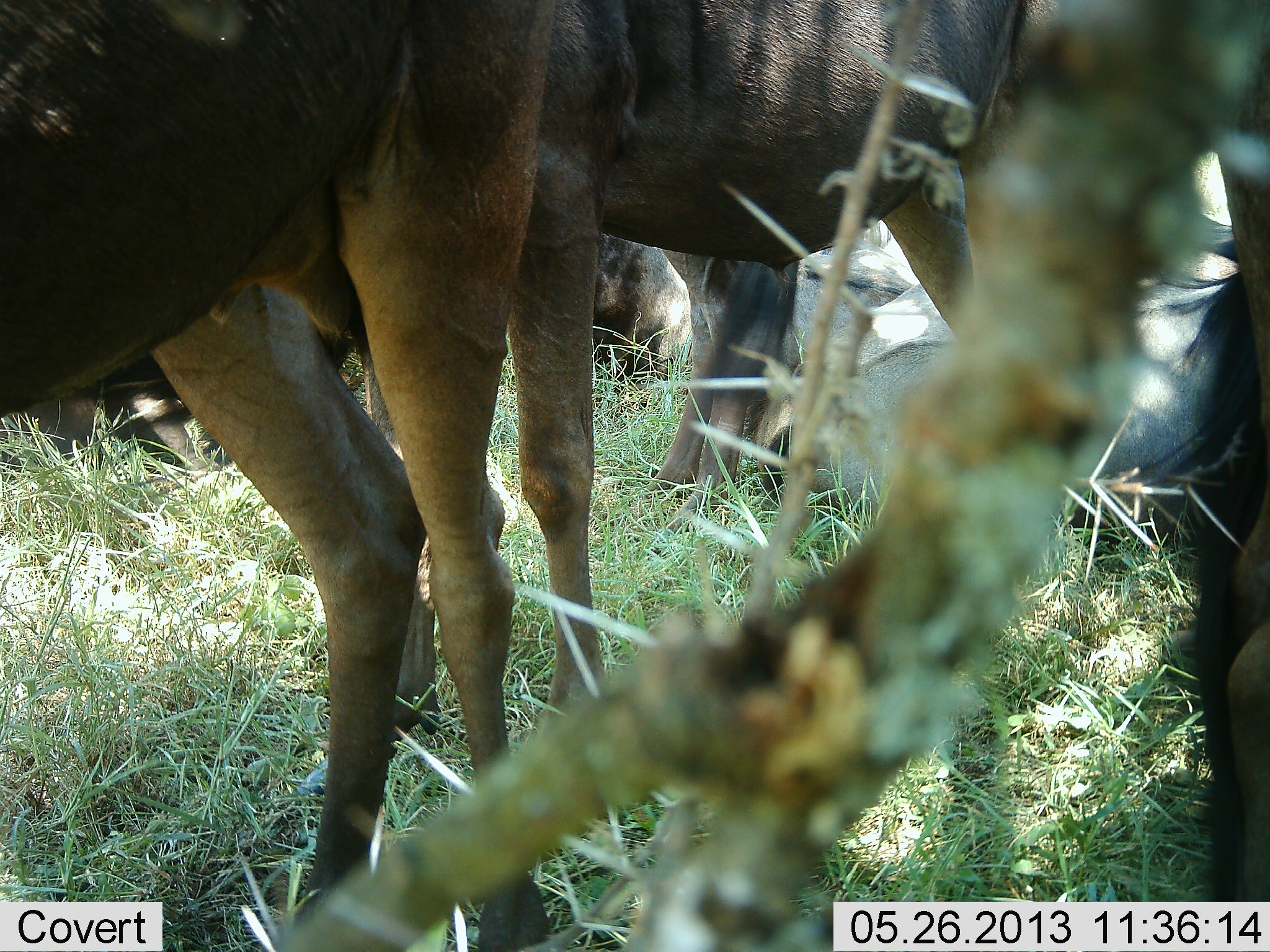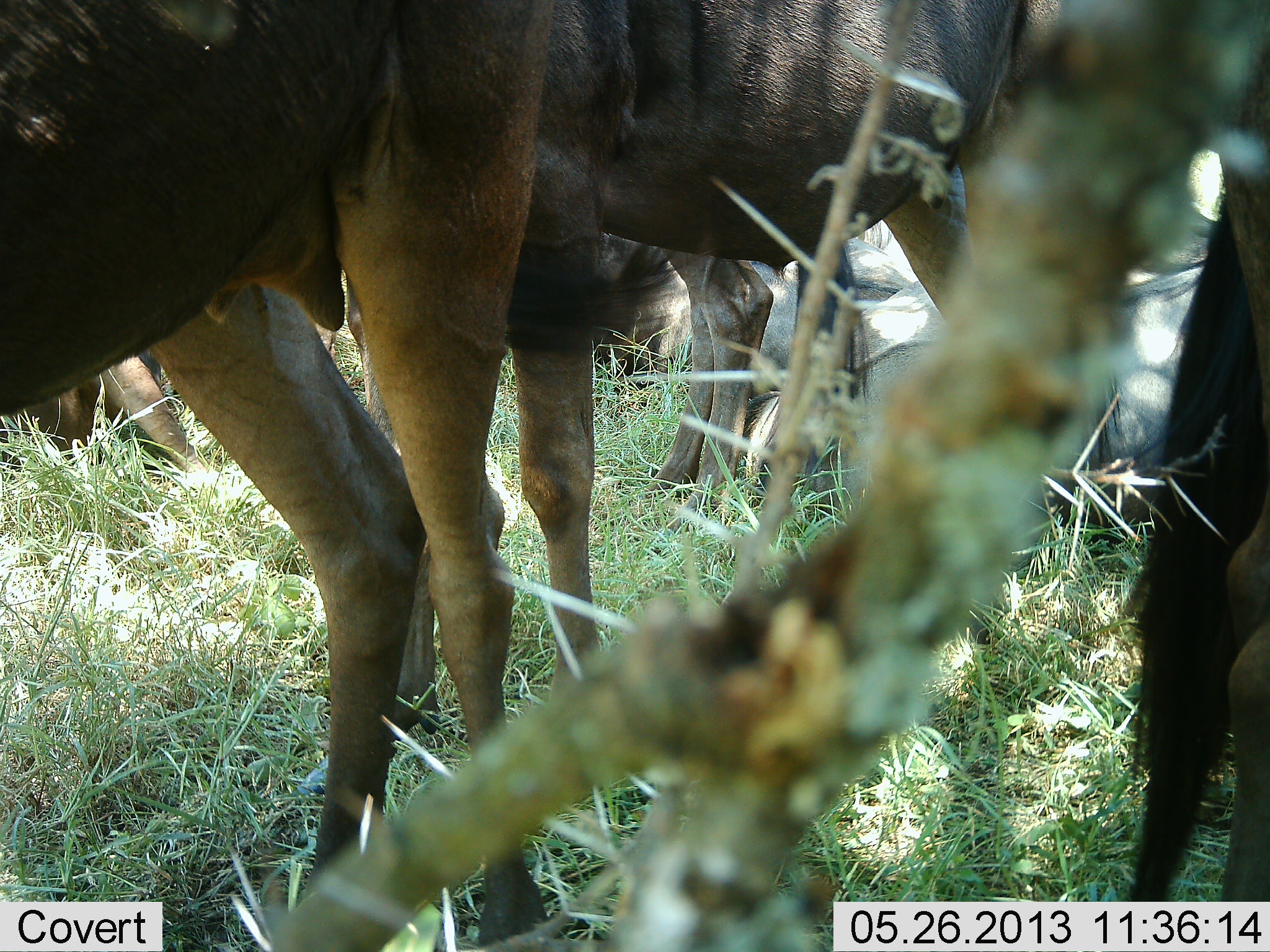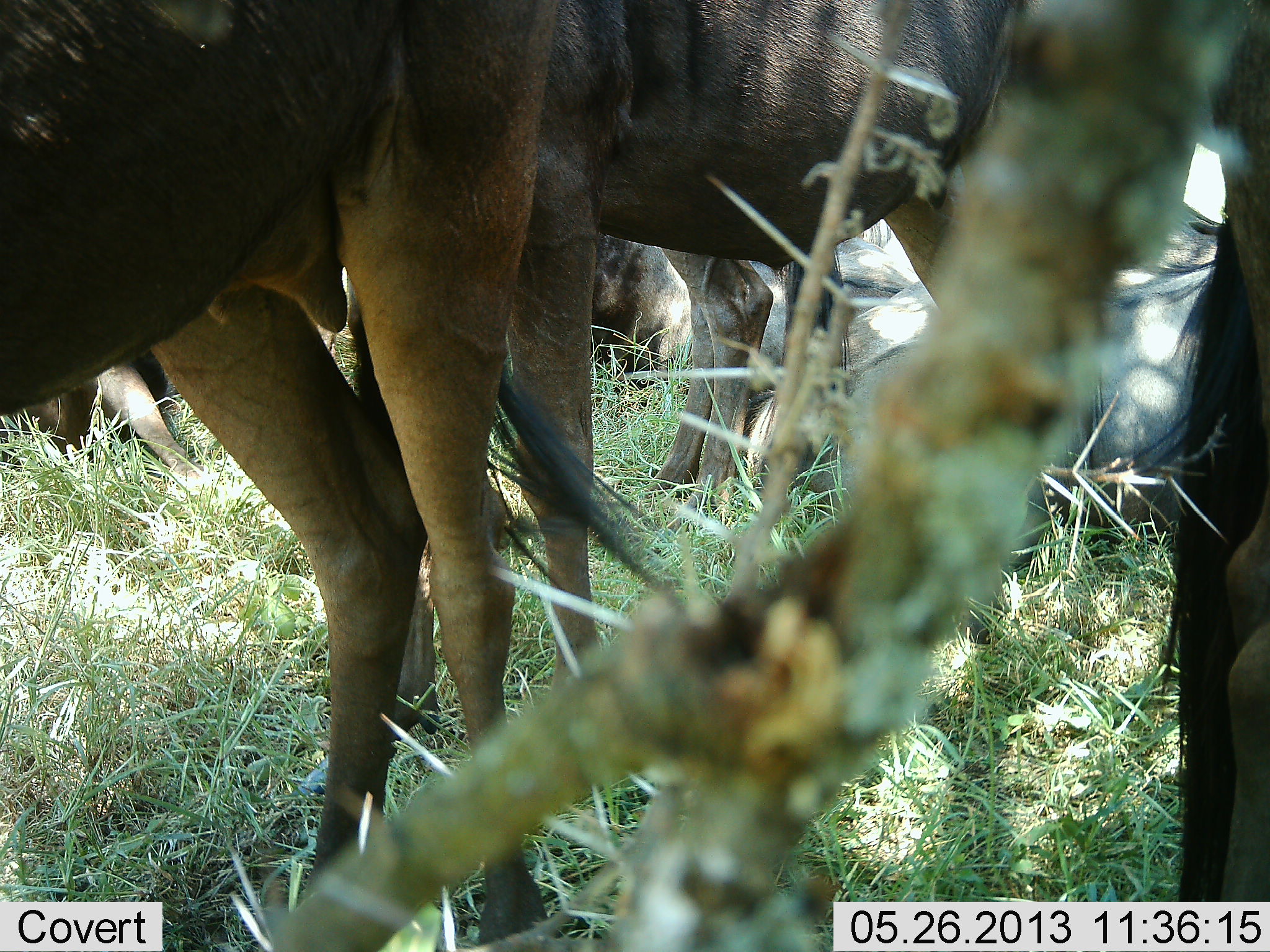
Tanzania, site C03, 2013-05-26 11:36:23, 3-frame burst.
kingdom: Animalia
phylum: Chordata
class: Mammalia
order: Artiodactyla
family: Bovidae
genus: Connochaetes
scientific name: Connochaetes taurinus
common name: blue wildebeest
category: wildebeest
Wildebeest (blue wildebeest) (Connochaetes taurinus), count 7. Behavior (volunteer vote fractions): standing 90%, resting 80%, moving 0%, interacting 0%. Young present (vote fraction): 0%. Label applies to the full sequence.